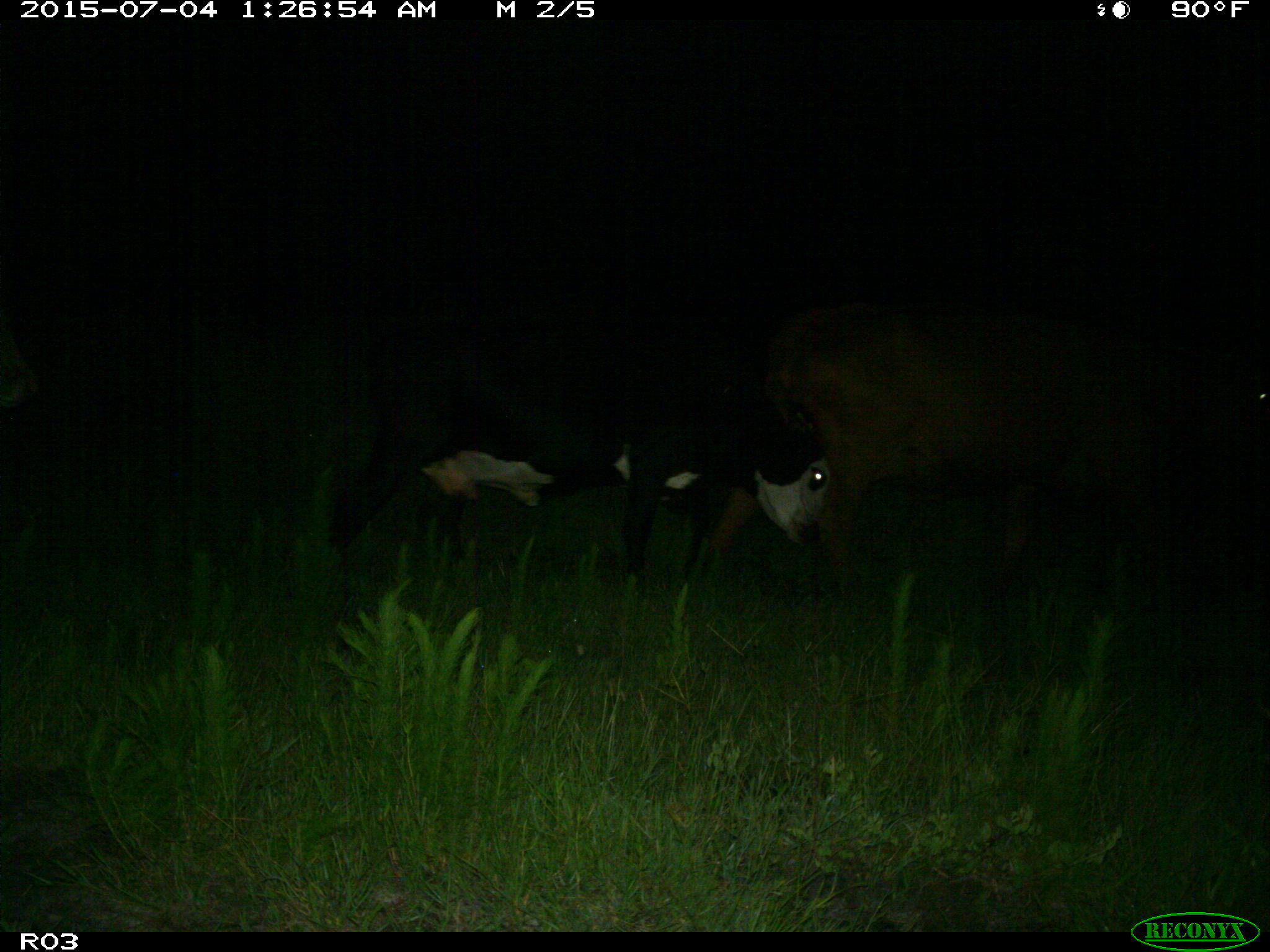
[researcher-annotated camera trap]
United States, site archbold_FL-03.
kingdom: Animalia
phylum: Chordata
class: Mammalia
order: Artiodactyla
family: Bovidae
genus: Bos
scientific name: Bos taurus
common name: domestic cow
Bos taurus (domestic cow).